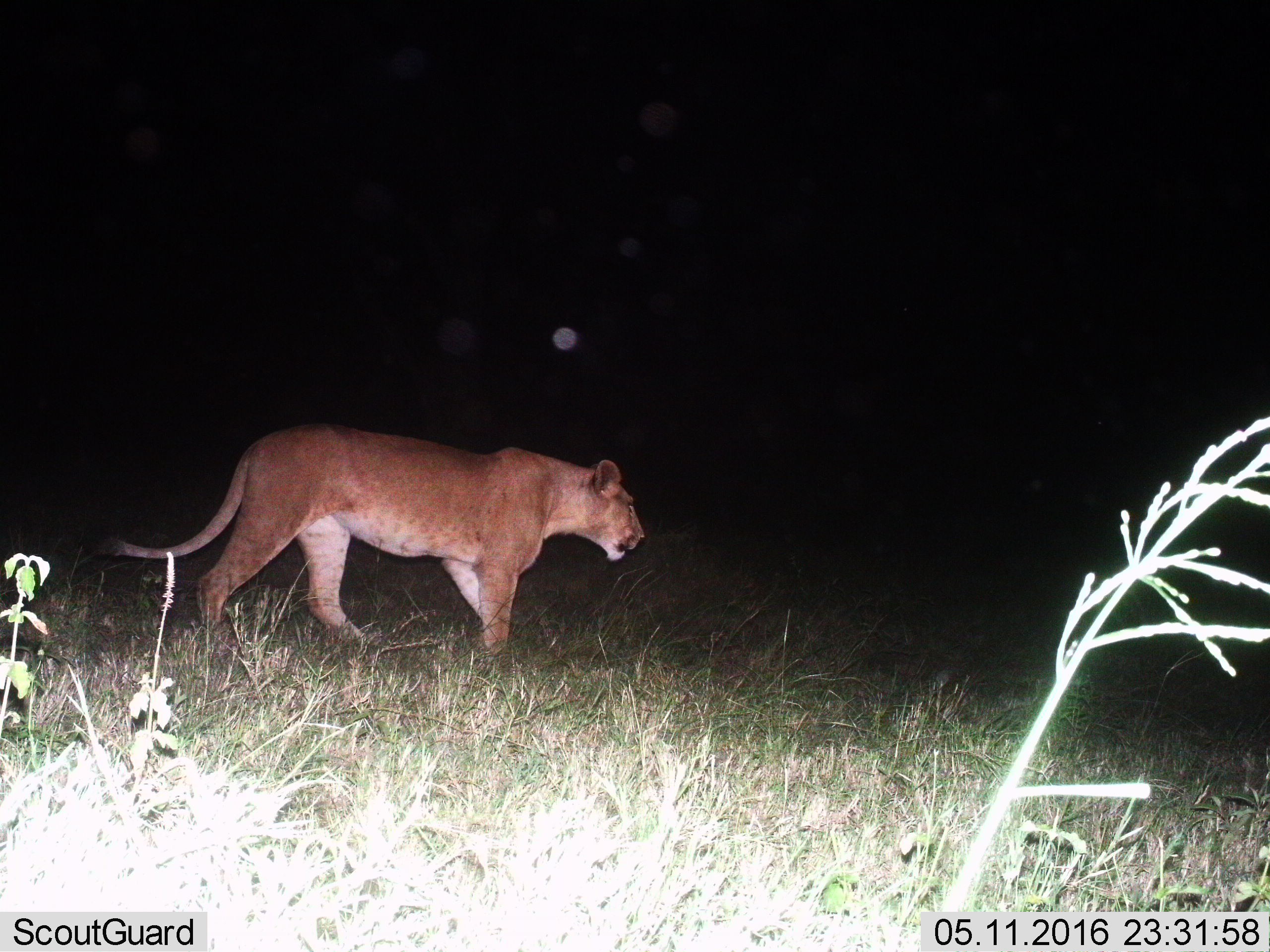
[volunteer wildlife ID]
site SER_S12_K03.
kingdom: Animalia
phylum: Chordata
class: Mammalia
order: Carnivora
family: Felidae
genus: Panthera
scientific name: Panthera leo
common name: lion female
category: lionfemale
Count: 1.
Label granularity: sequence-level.